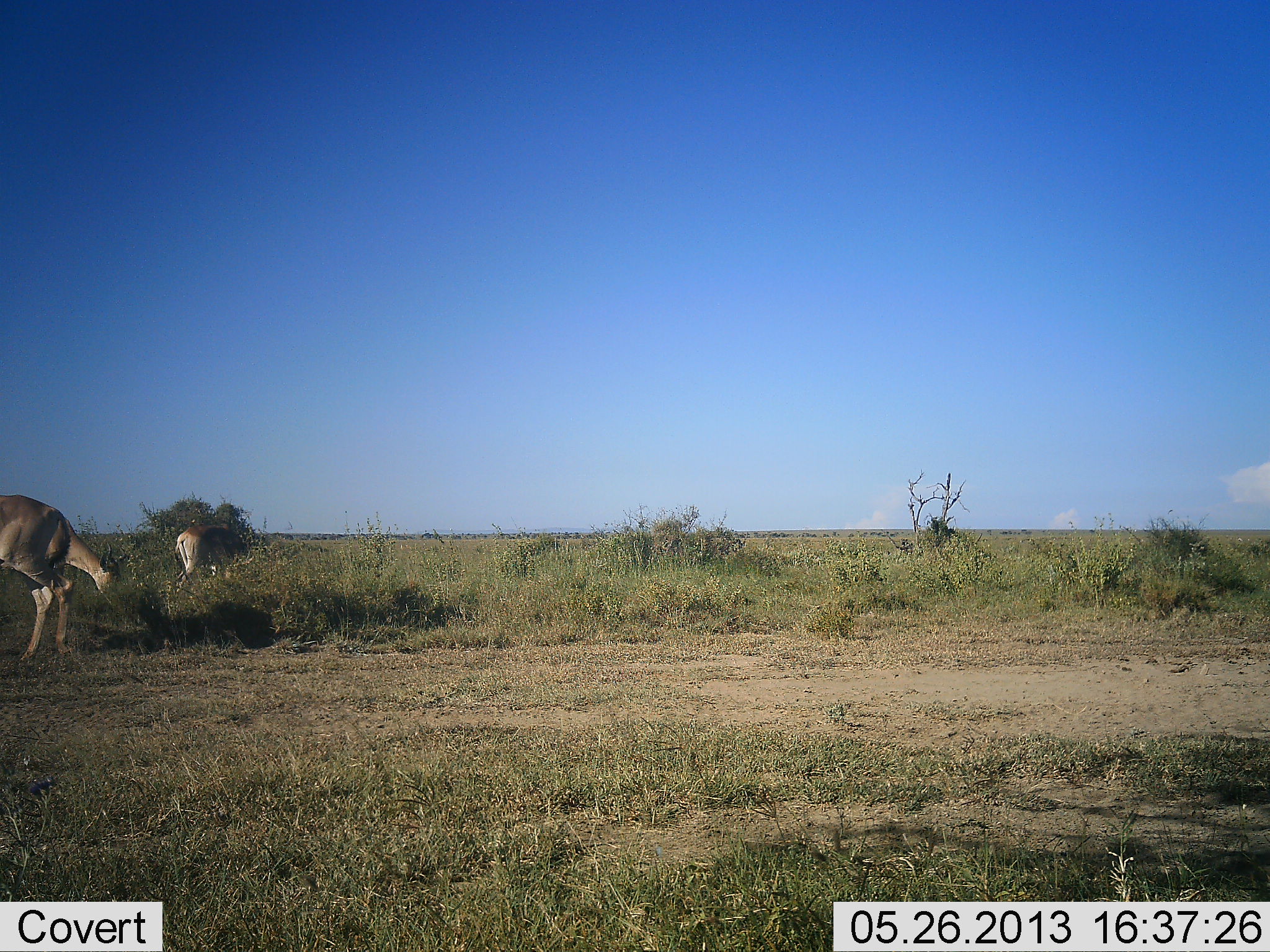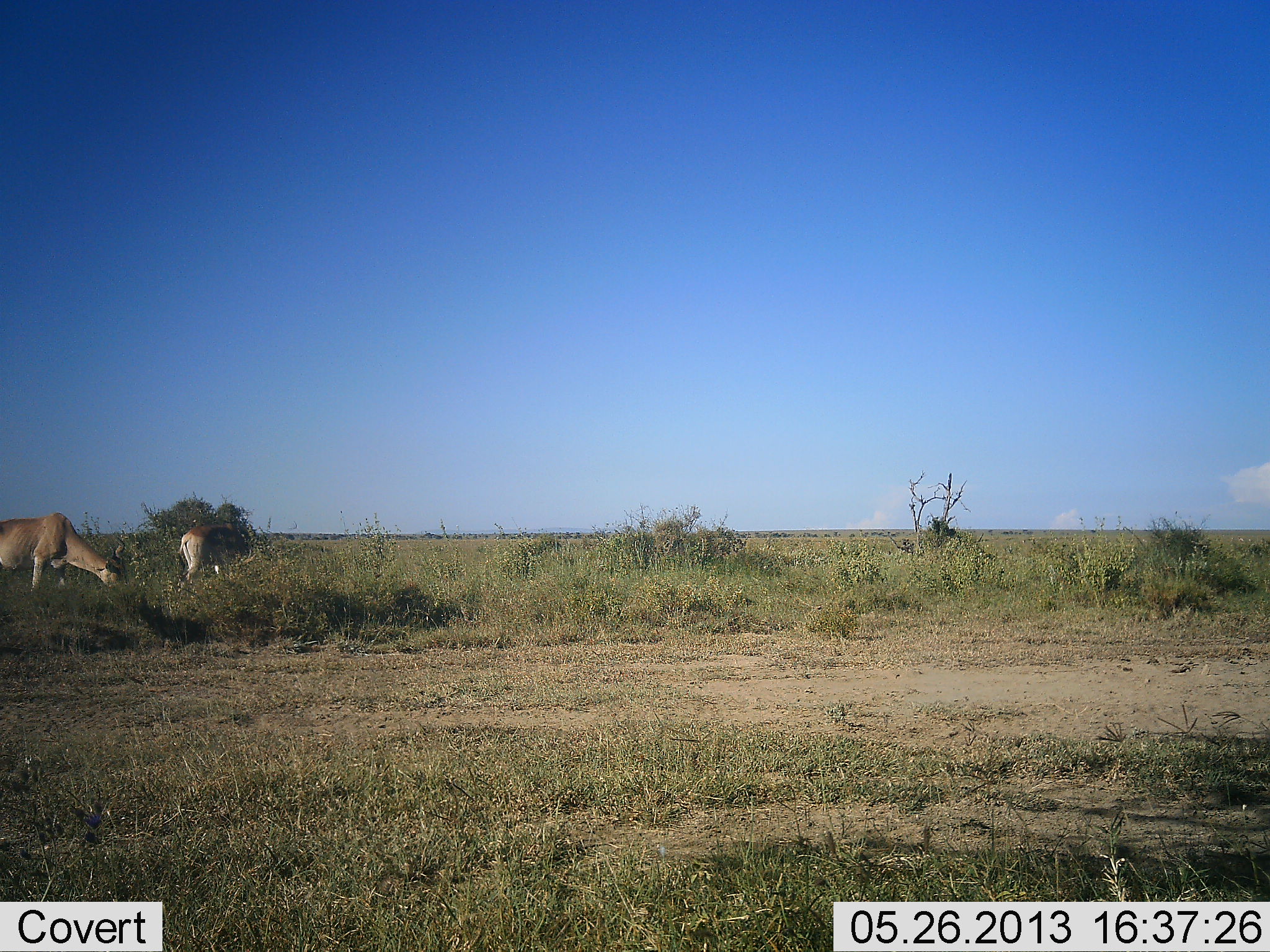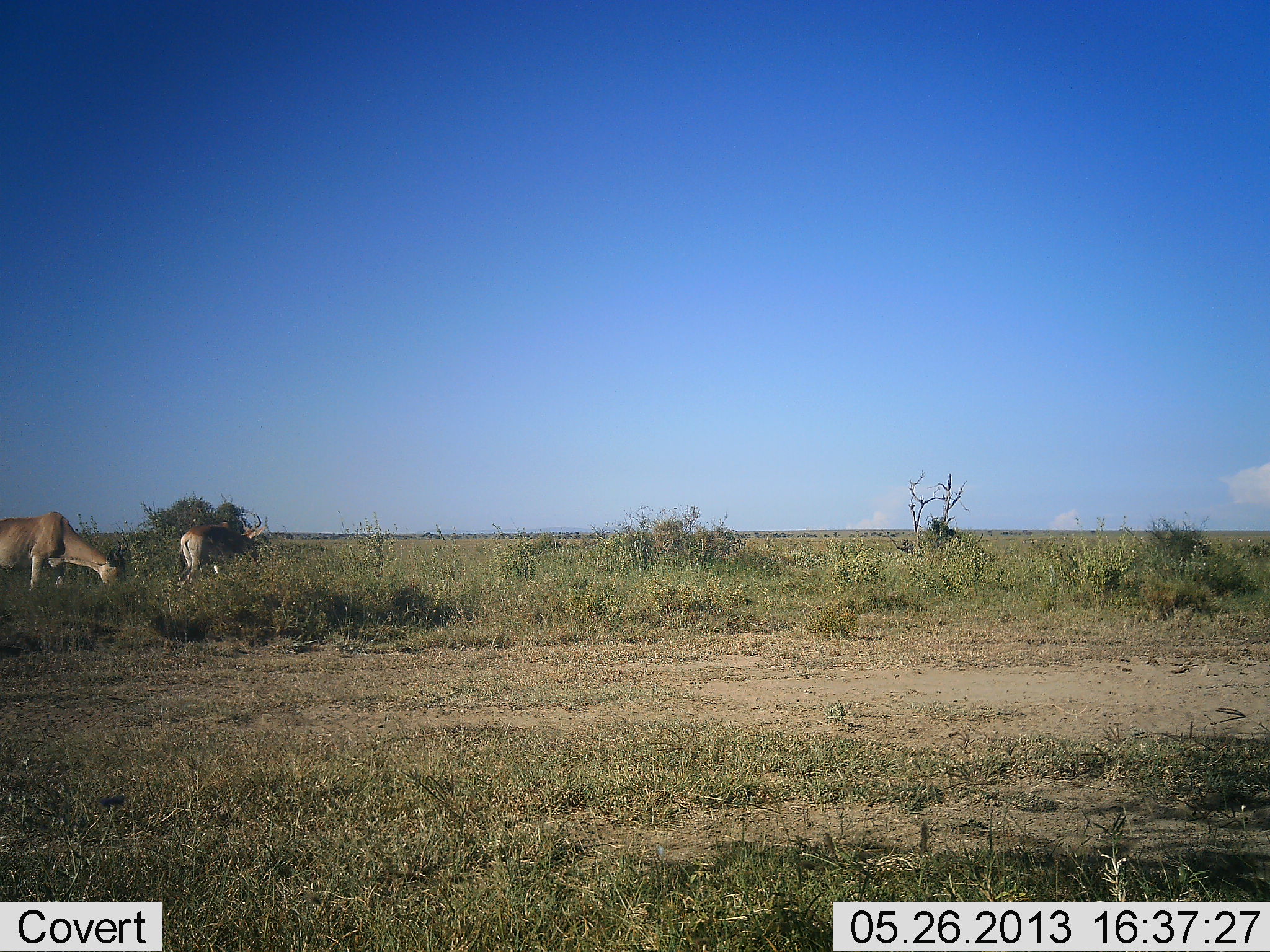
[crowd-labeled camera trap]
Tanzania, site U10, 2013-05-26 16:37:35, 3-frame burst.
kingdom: Animalia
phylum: Chordata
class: Mammalia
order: Artiodactyla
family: Bovidae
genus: Alcelaphus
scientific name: Alcelaphus buselaphus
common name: hartebeest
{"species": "hartebeest (Alcelaphus buselaphus)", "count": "3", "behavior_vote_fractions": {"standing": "30%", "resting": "0%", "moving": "60%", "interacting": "10%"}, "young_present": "0%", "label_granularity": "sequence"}